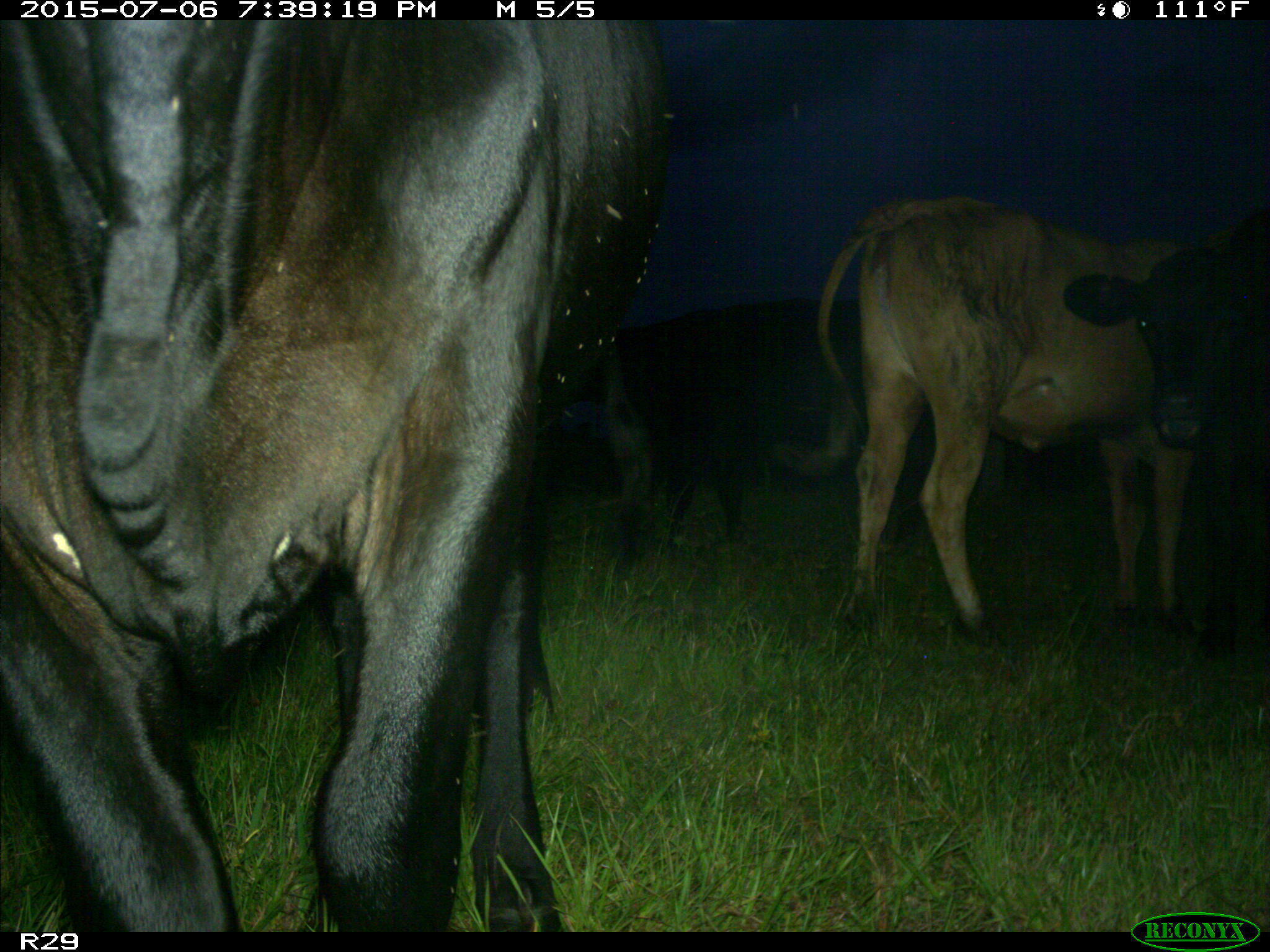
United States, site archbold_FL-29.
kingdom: Animalia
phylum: Chordata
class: Mammalia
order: Artiodactyla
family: Bovidae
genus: Bos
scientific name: Bos taurus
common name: domestic cow